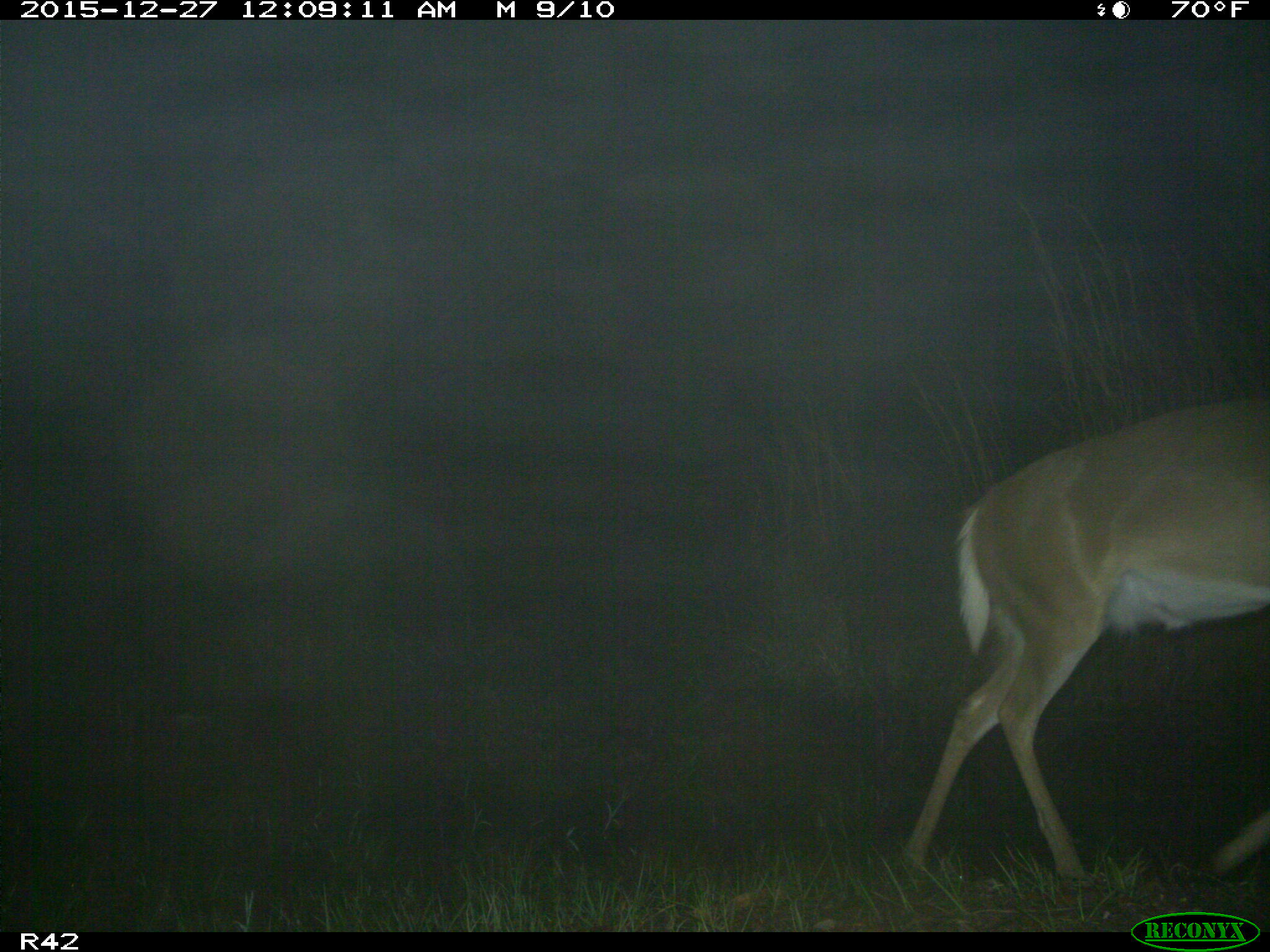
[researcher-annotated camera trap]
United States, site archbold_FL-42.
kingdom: Animalia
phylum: Chordata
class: Mammalia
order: Artiodactyla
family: Cervidae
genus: Odocoileus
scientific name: Odocoileus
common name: deer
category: unidentified deer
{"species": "unidentified deer (deer) (Odocoileus)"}